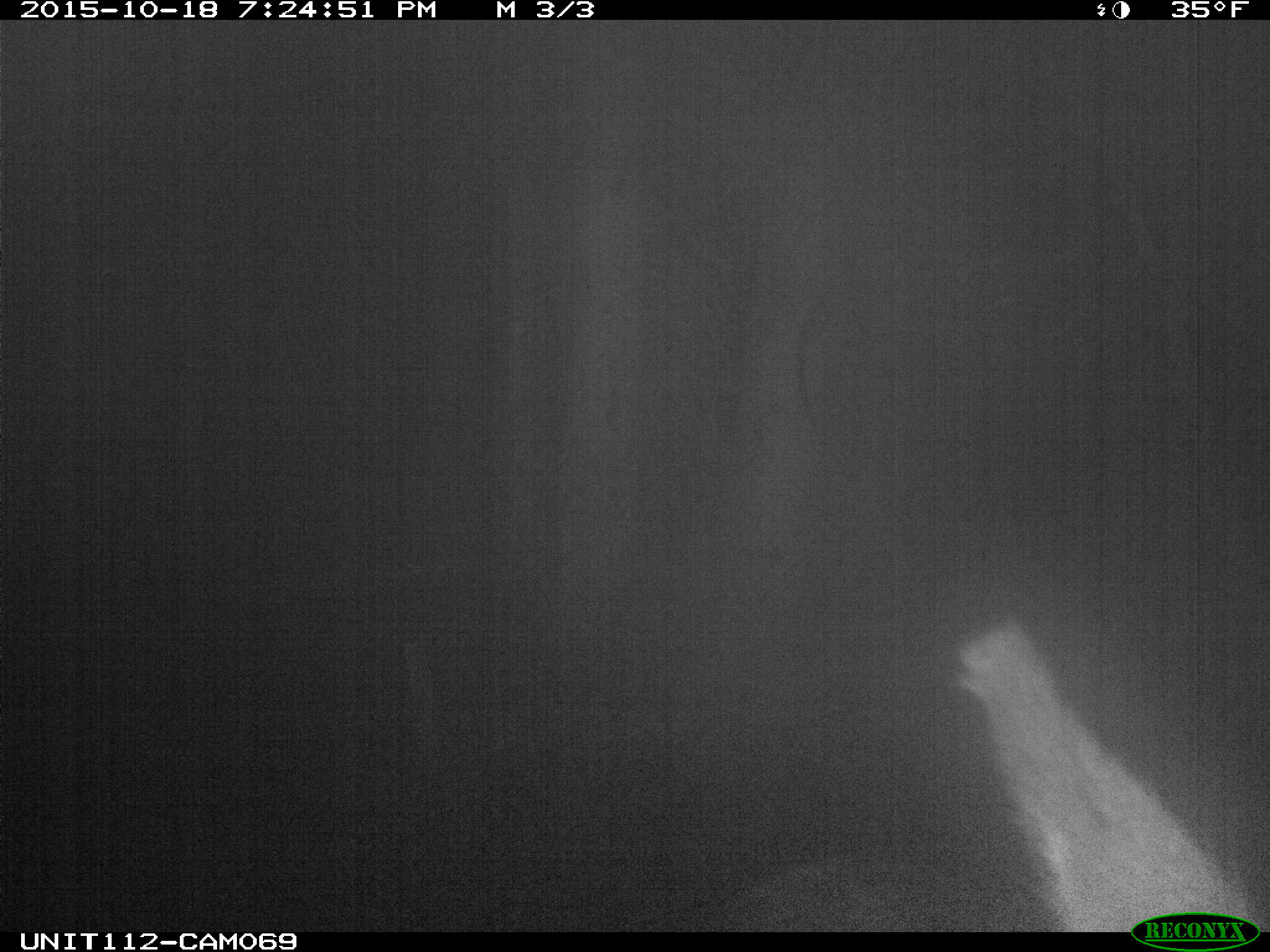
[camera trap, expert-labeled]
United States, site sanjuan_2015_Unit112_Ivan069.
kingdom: Animalia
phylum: Chordata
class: Mammalia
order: Artiodactyla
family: Cervidae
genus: Cervus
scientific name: Cervus elaphus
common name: red deer